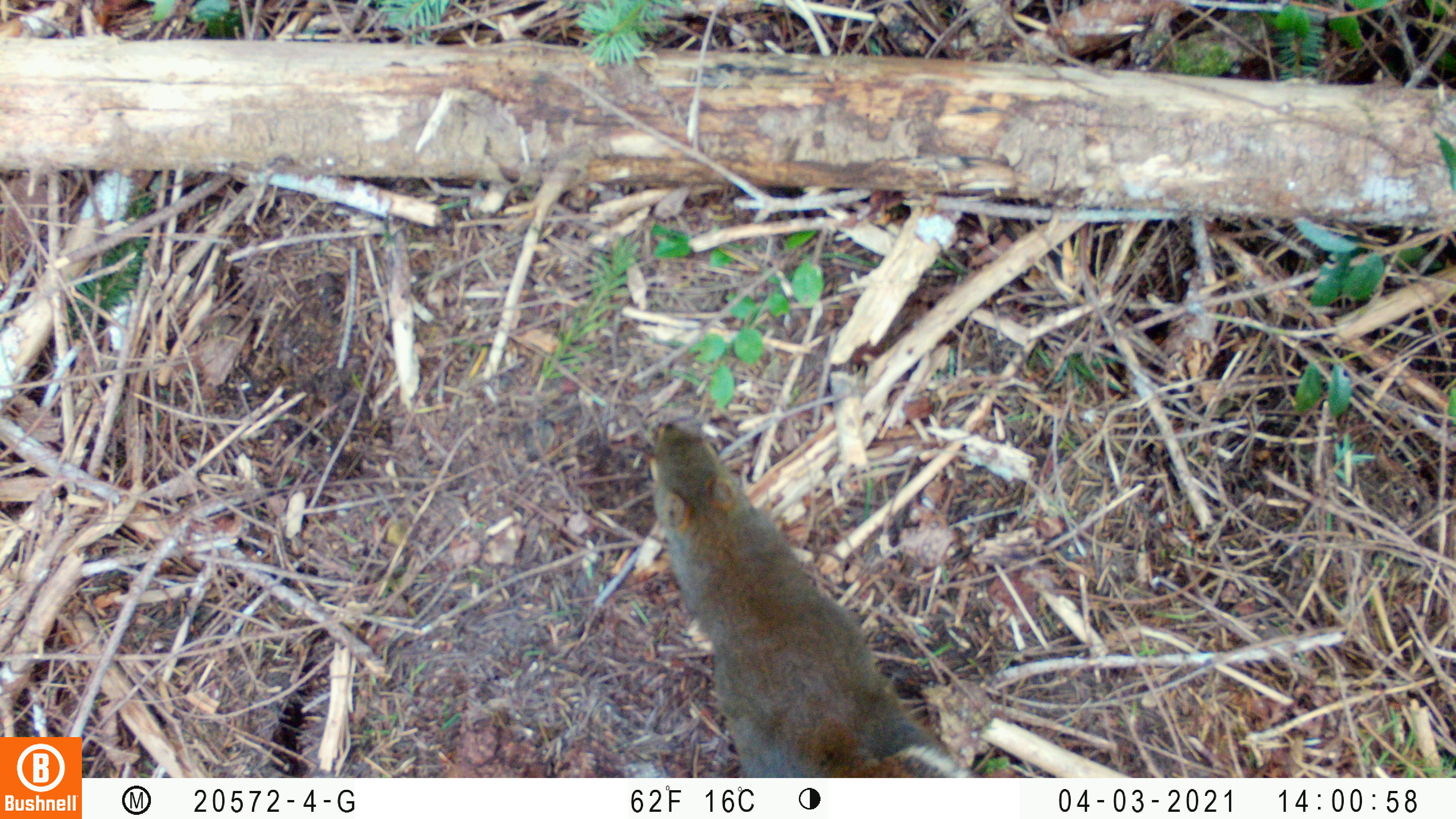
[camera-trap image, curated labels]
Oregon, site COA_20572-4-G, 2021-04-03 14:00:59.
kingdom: Animalia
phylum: Chordata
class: Mammalia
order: Rodentia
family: Sciuridae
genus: Tamiasciurus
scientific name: Tamiasciurus douglasii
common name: douglas squirrel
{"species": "douglas squirrel (Tamiasciurus douglasii)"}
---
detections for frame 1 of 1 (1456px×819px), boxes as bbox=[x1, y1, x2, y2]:
douglas squirrel: bbox=[644, 415, 979, 771]